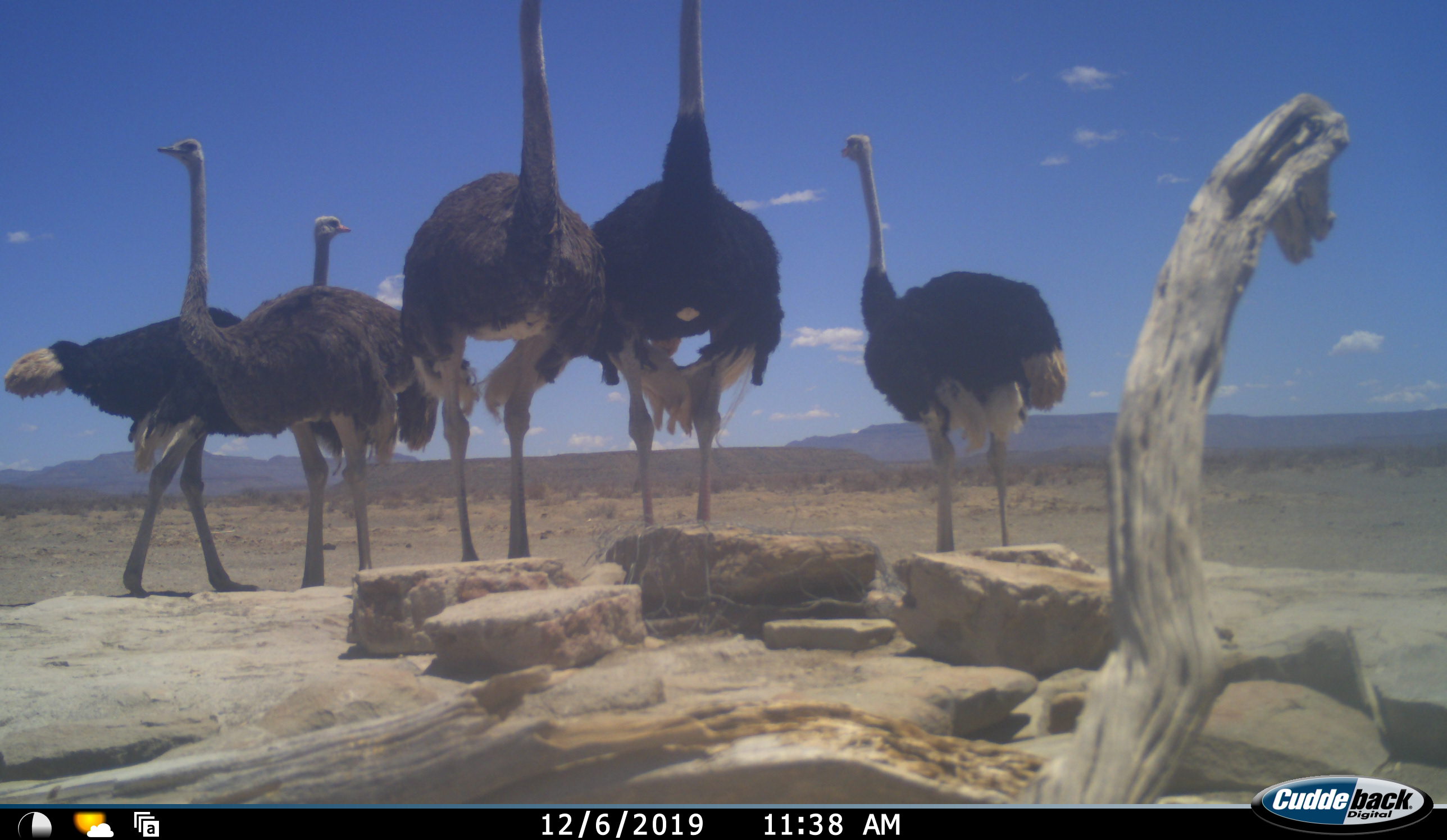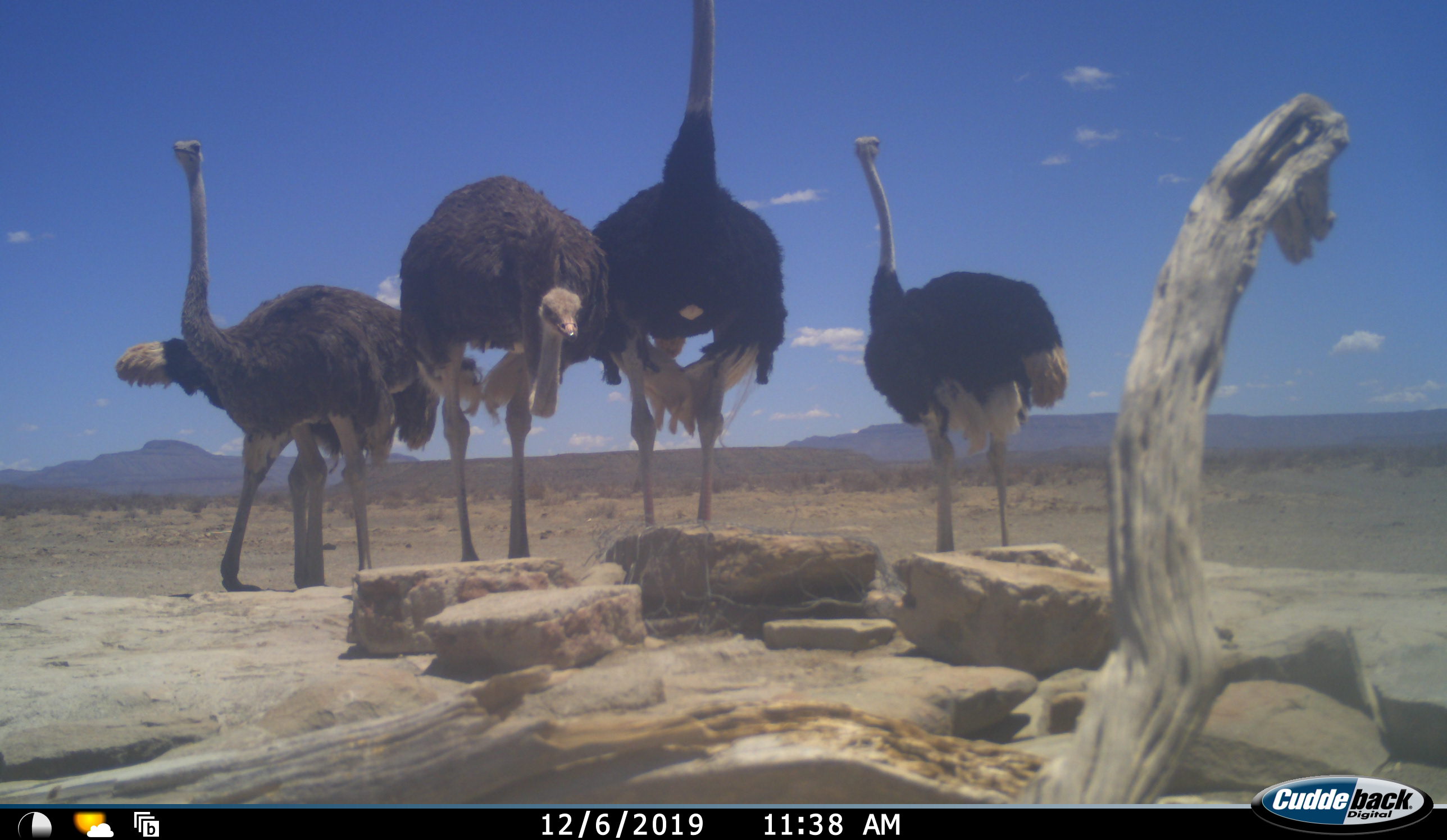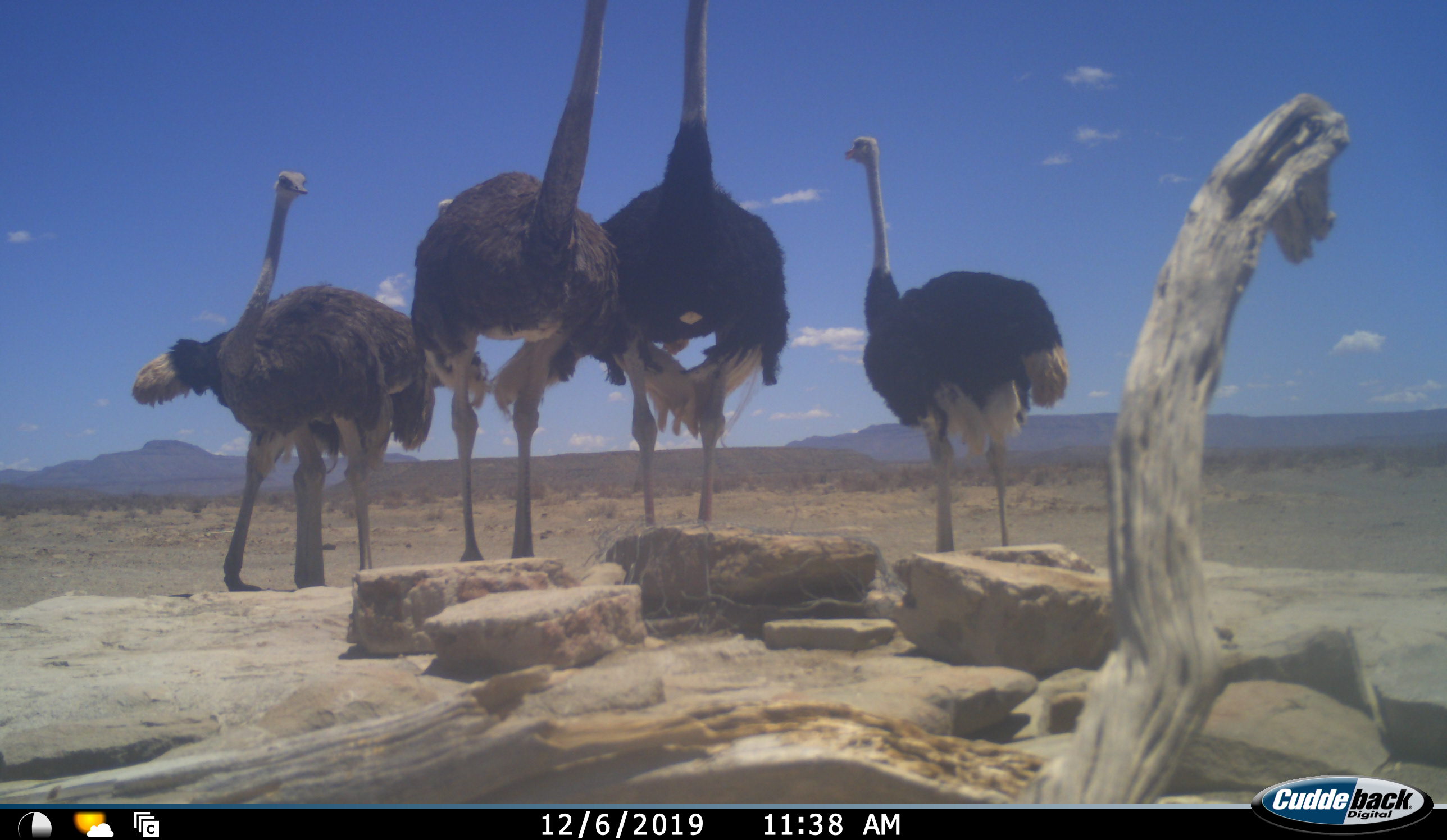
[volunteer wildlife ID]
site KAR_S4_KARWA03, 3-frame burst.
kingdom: Animalia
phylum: Chordata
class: Aves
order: Struthioniformes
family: Struthionidae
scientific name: Struthionidae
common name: ostrich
Ostrich (Struthionidae), count 5. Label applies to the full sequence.